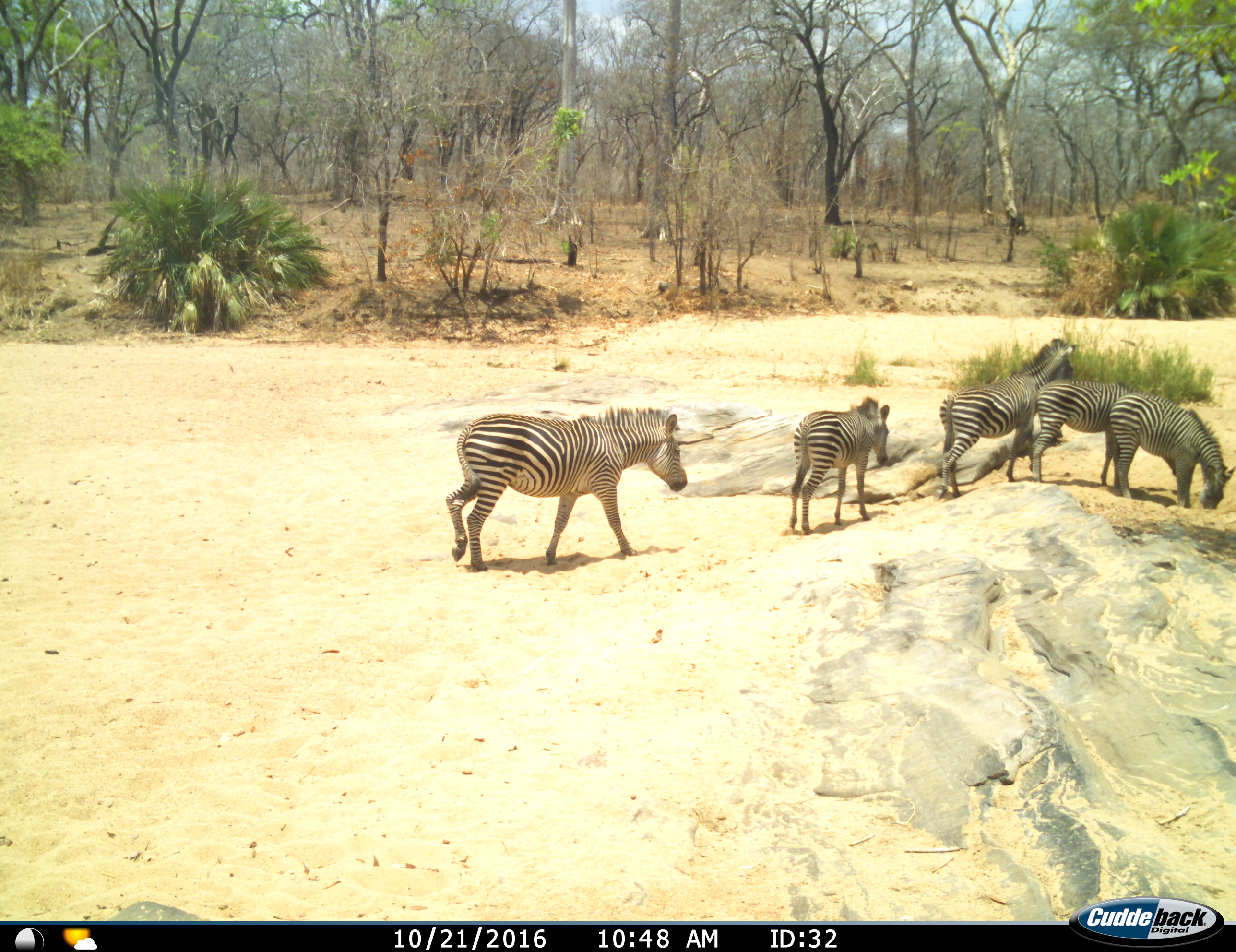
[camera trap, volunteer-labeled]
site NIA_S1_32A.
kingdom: Animalia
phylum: Chordata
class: Mammalia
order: Perissodactyla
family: Equidae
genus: Equus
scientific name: Equus quagga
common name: plains zebra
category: zebraplains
Zebraplains (plains zebra) (Equus quagga), count 5. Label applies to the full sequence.